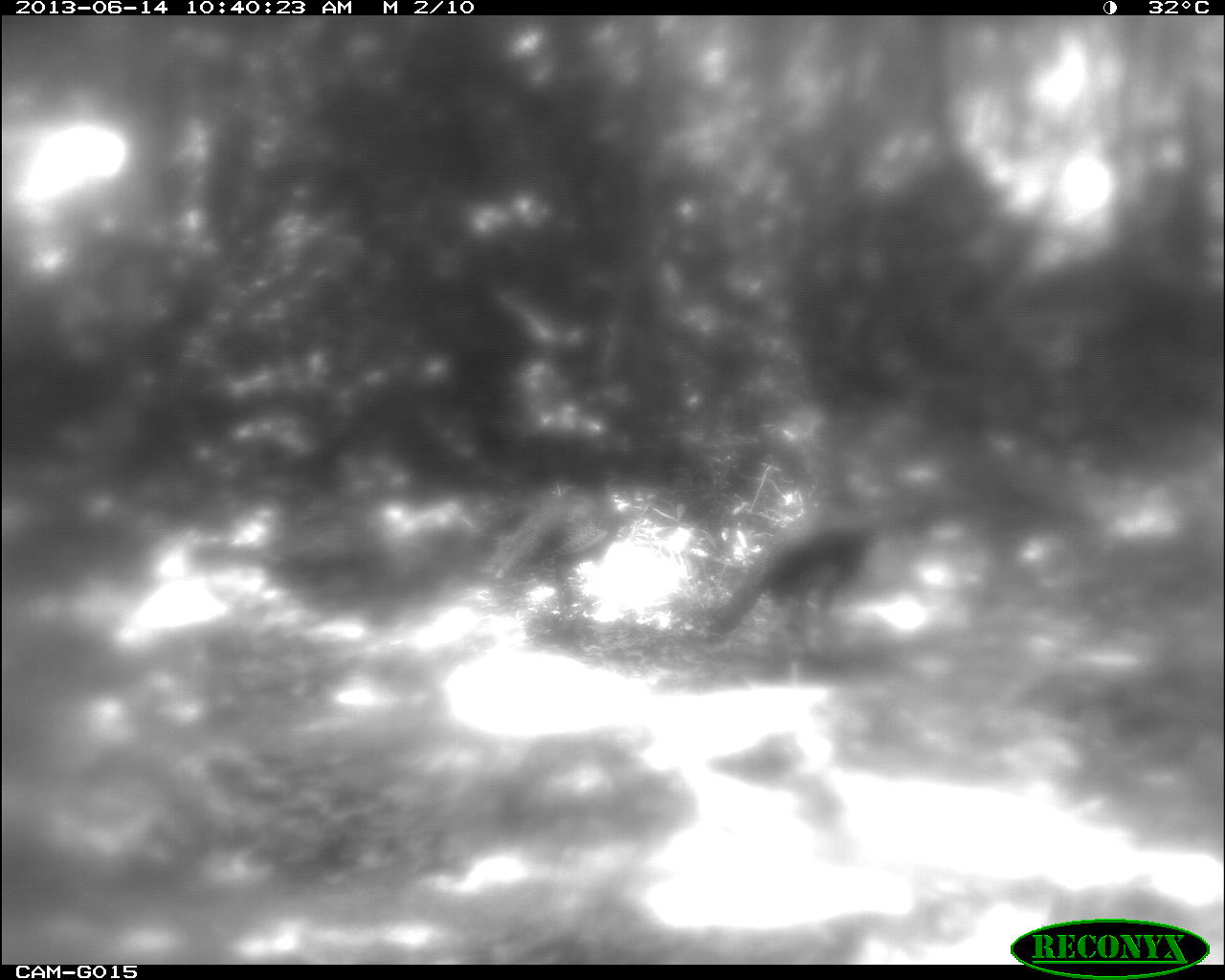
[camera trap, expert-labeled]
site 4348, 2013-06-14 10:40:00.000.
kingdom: Animalia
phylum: Chordata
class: Aves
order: Galliformes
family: Phasianidae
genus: Meleagris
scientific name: Meleagris ocellata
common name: ocellated turkey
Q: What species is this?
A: Meleagris ocellata (ocellated turkey).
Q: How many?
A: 2.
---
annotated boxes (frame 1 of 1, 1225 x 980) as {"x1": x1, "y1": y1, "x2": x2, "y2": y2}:
meleagris ocellata: {"x1": 702, "y1": 496, "x2": 885, "y2": 649}